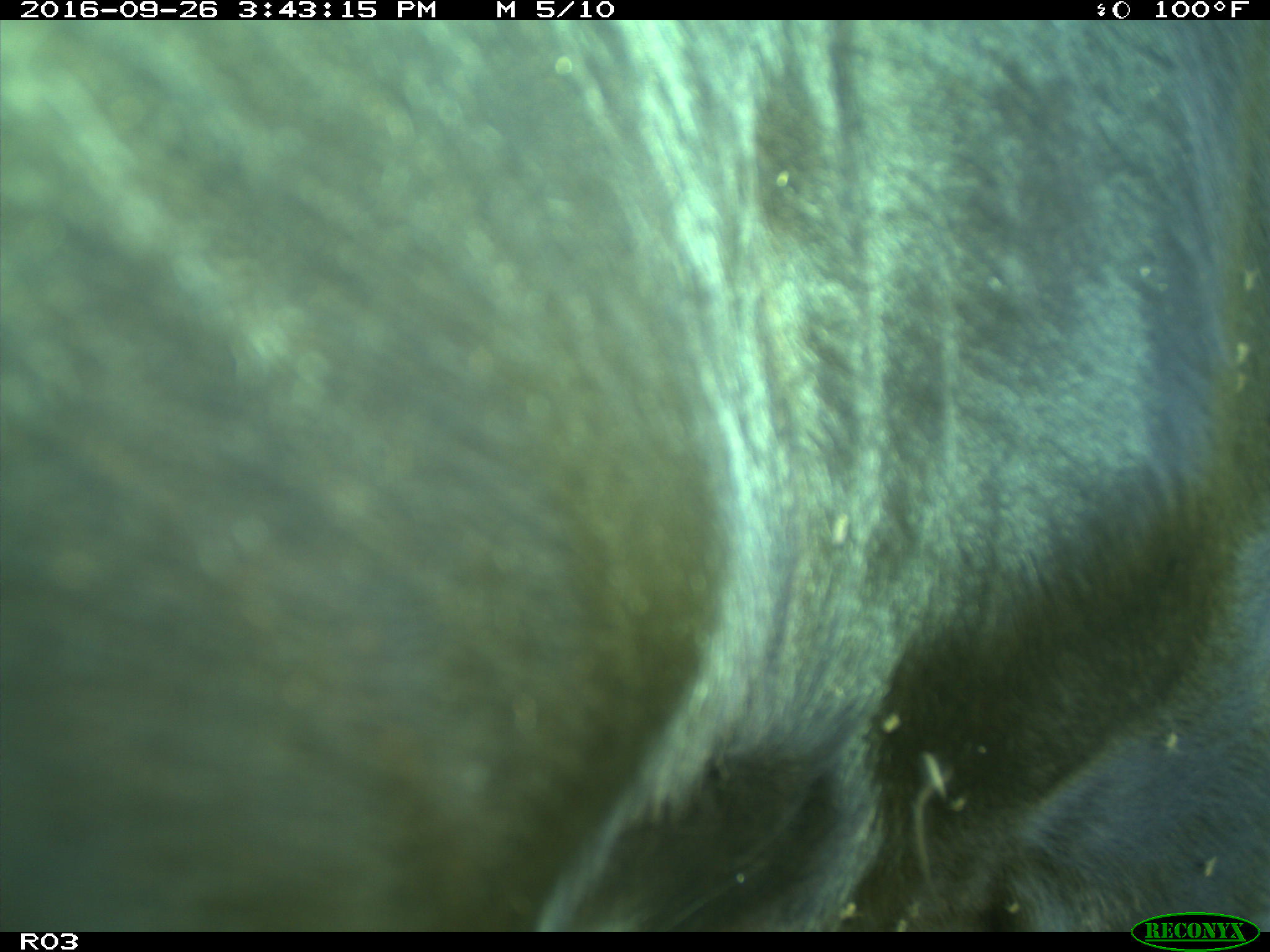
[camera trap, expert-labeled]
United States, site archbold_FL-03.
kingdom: Animalia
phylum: Chordata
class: Mammalia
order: Artiodactyla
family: Bovidae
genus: Bos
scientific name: Bos taurus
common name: domestic cow